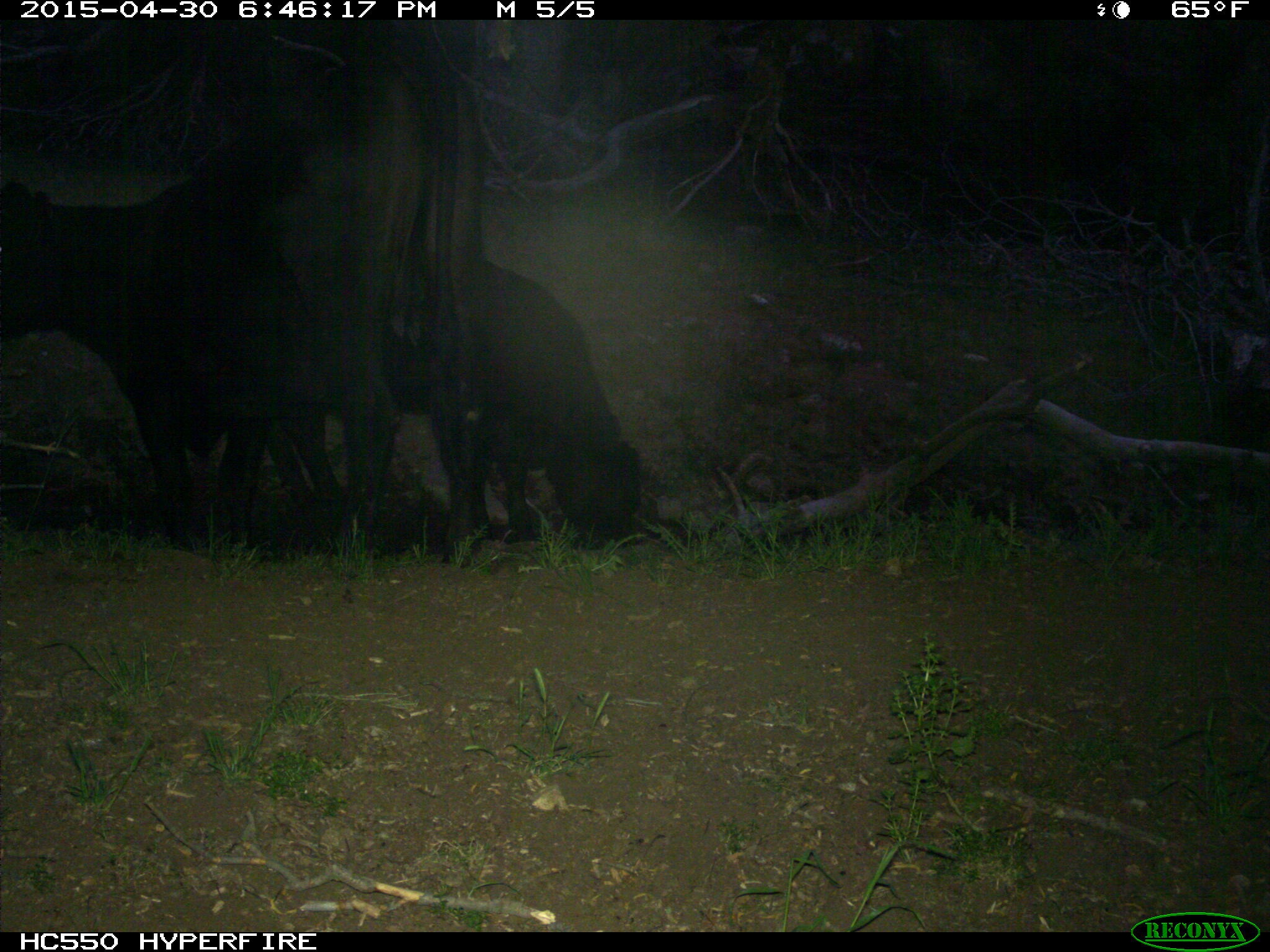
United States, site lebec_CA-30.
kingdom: Animalia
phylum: Chordata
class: Mammalia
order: Artiodactyla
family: Bovidae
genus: Bos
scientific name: Bos taurus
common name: domestic cow